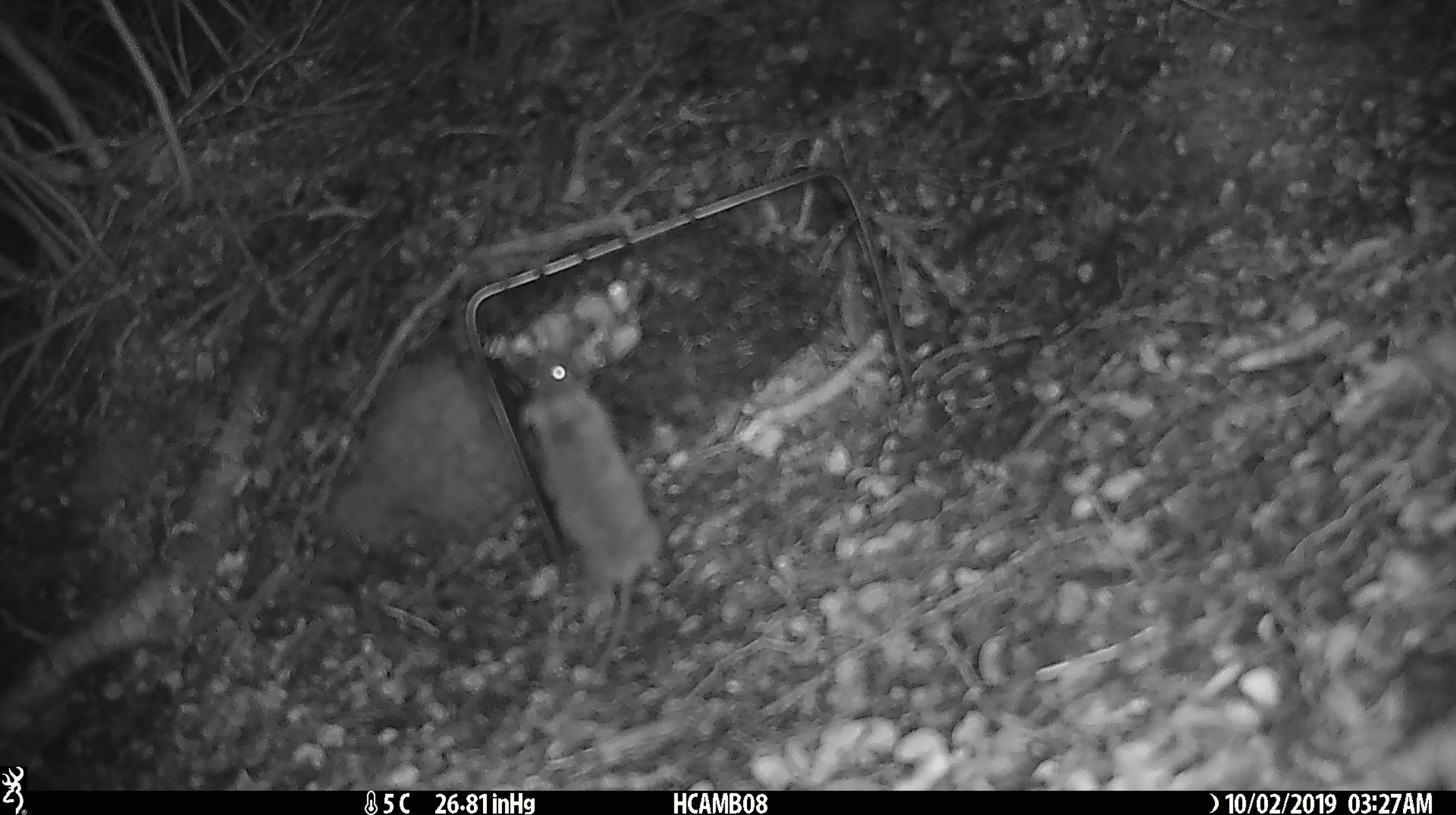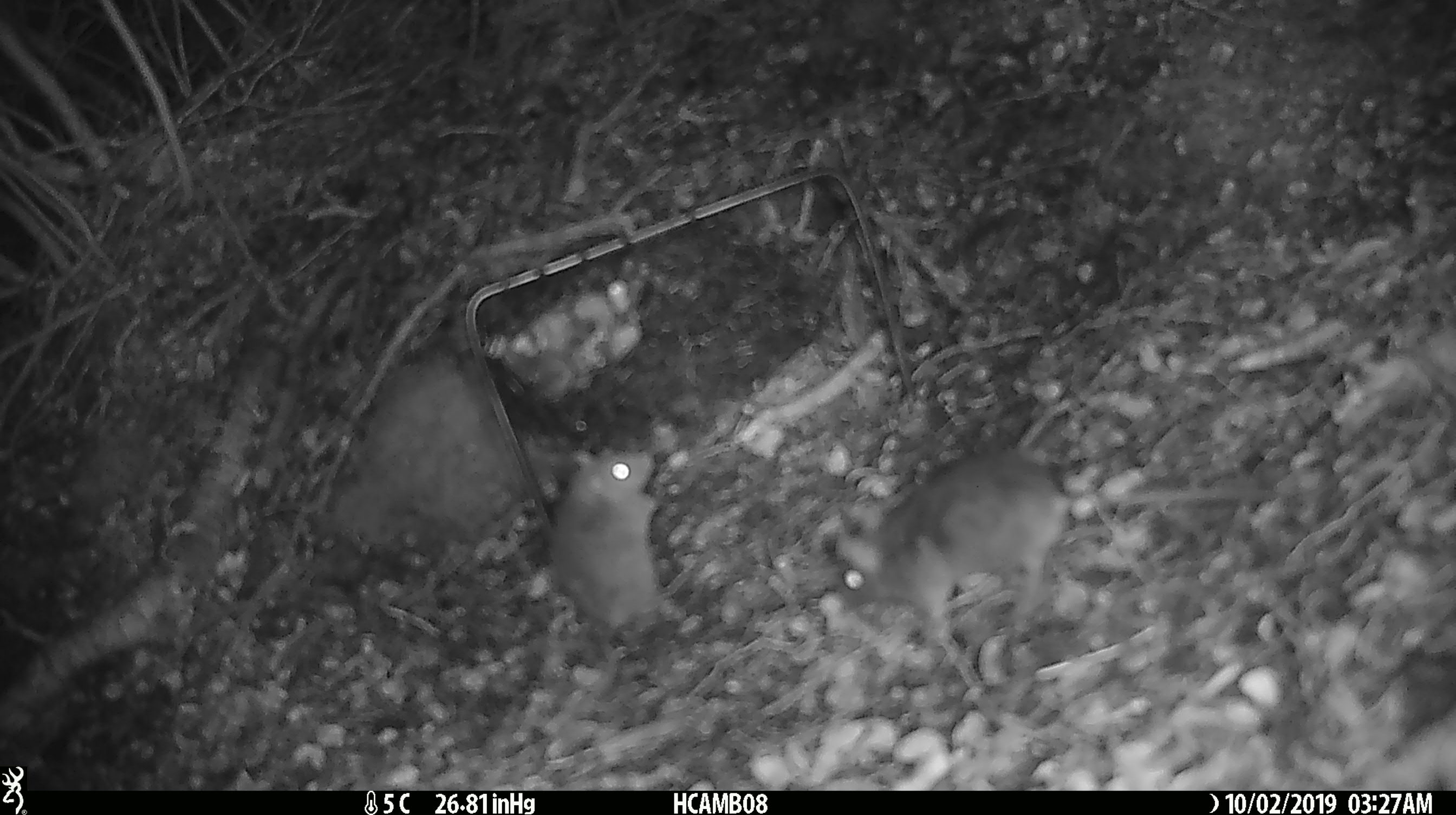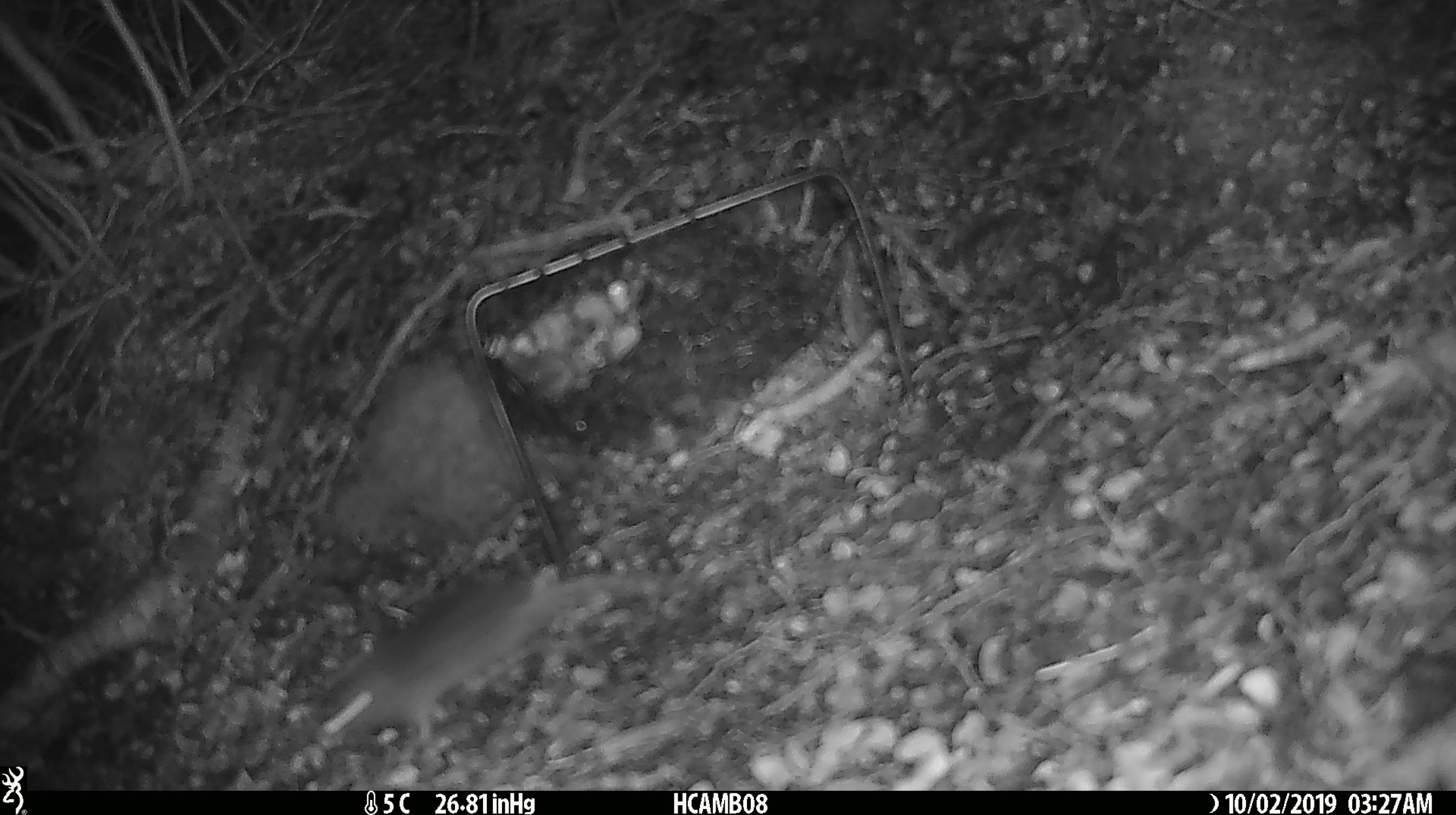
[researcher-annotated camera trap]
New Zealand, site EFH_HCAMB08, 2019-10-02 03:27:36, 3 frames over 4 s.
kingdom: Animalia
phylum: Chordata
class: Mammalia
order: Rodentia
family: Muridae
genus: Mus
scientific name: Mus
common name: mouse